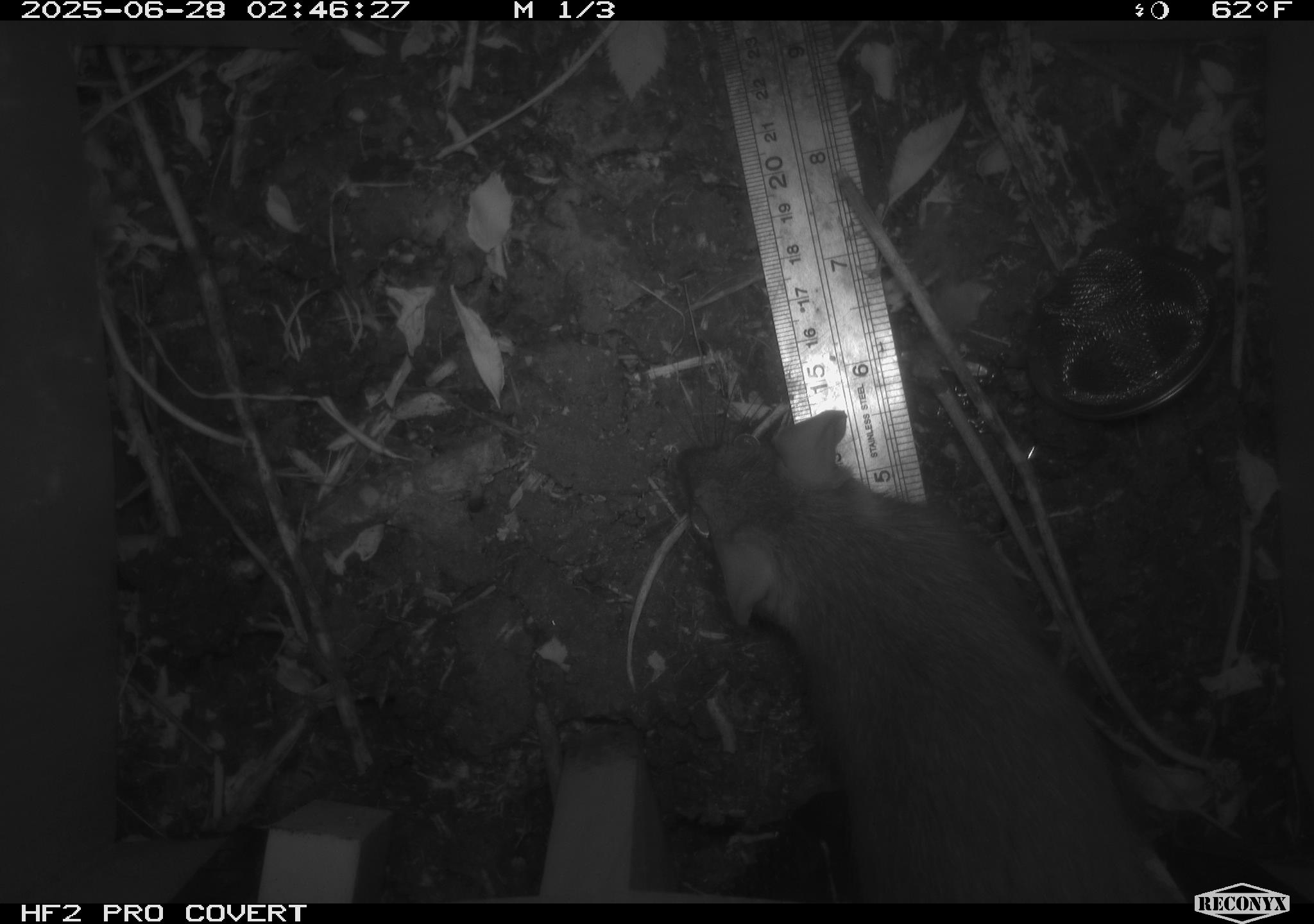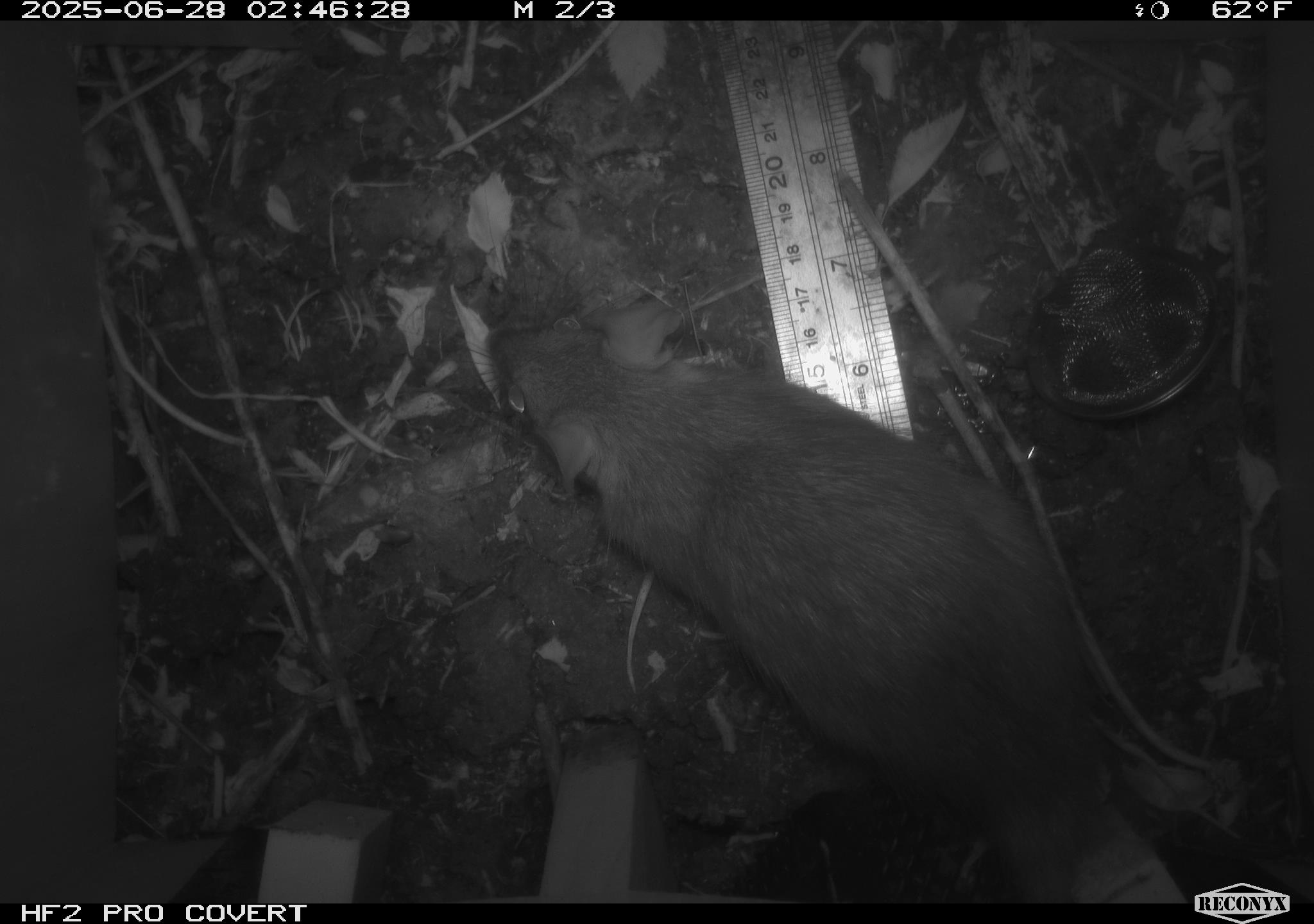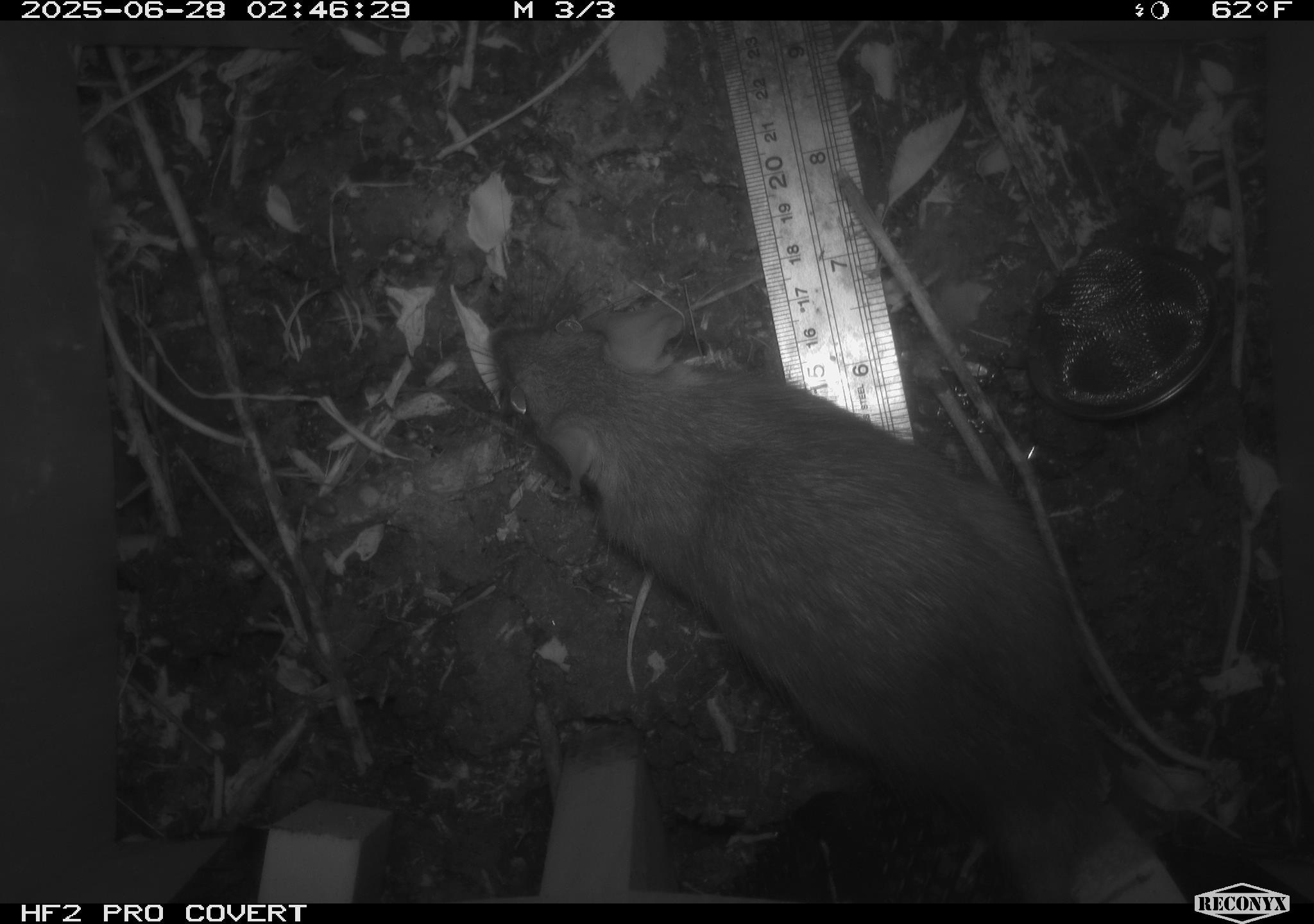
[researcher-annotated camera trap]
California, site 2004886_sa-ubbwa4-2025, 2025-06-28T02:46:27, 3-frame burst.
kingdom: Animalia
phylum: Chordata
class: Mammalia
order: Rodentia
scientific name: Rodentia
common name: rodent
Rodent (Rodentia).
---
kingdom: Animalia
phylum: Chordata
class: Mammalia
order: Rodentia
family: Muridae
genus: Rattus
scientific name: Rattus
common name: rat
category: rattus species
Rattus species (rat) (Rattus).